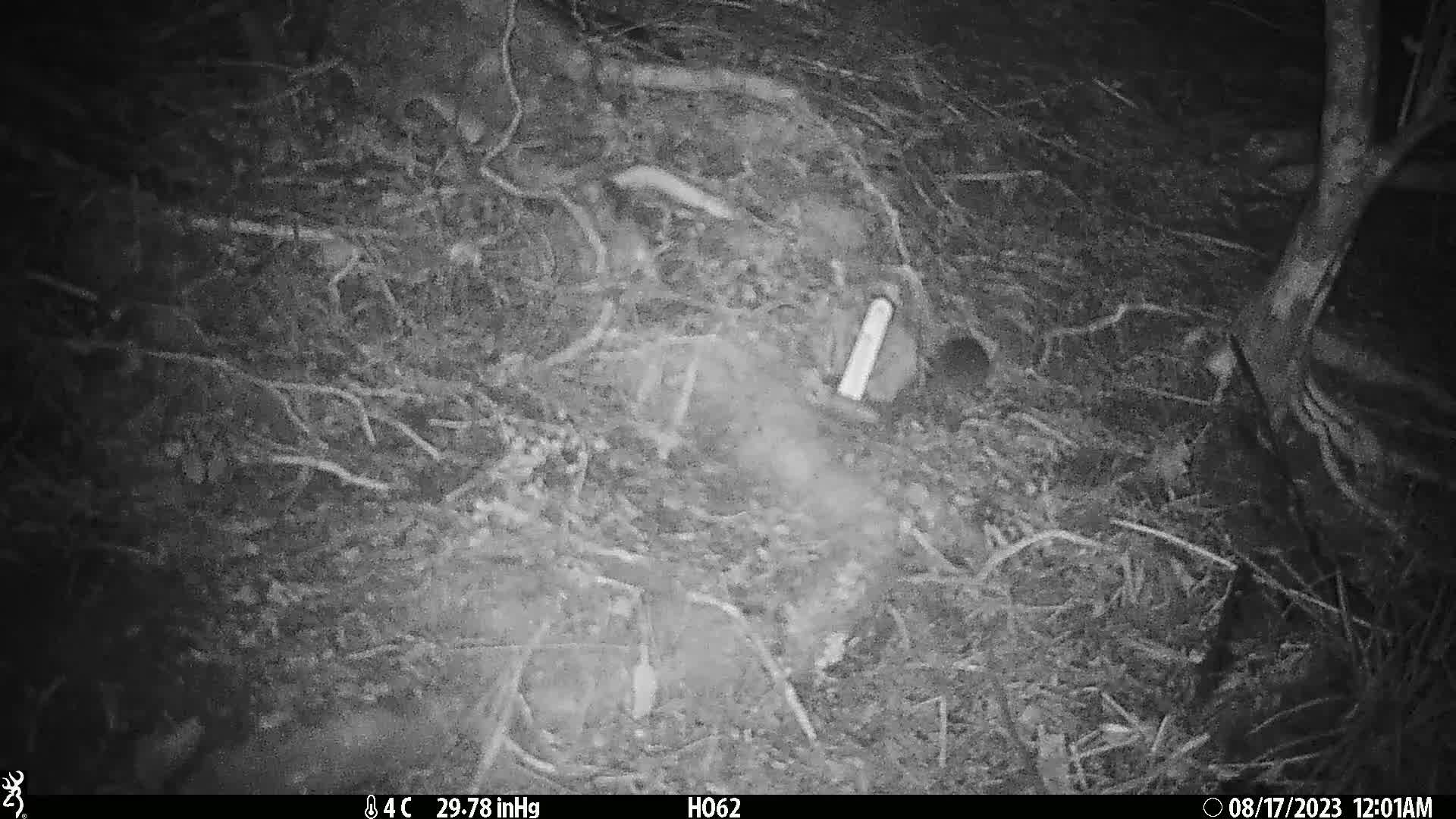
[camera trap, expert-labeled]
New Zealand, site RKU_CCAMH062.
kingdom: Animalia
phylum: Chordata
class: Mammalia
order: Rodentia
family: Muridae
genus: Rattus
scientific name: Rattus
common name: rat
Rat (Rattus).